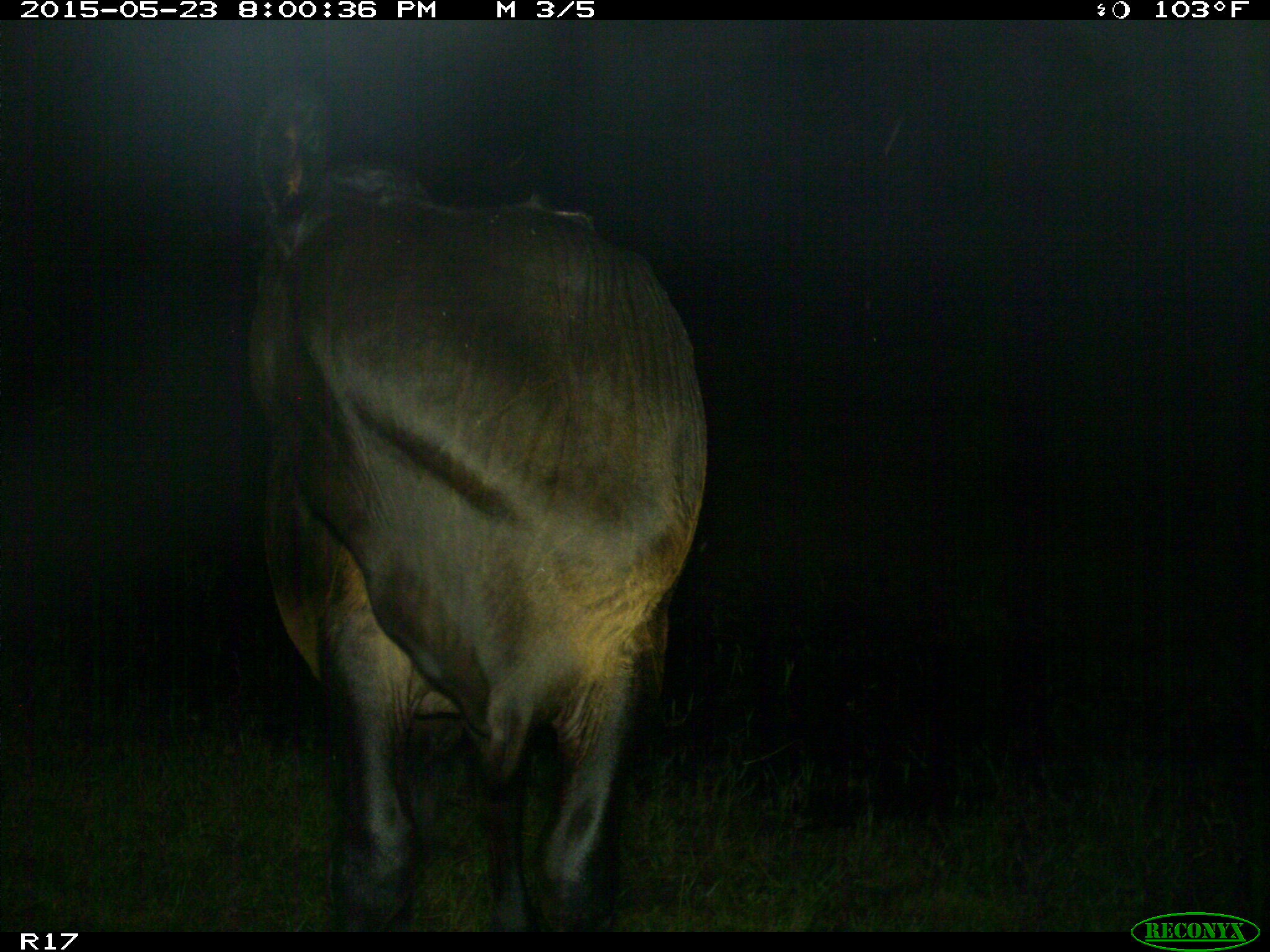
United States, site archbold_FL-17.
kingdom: Animalia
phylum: Chordata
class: Mammalia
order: Artiodactyla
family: Bovidae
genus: Bos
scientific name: Bos taurus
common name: domestic cow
Bos taurus (domestic cow).